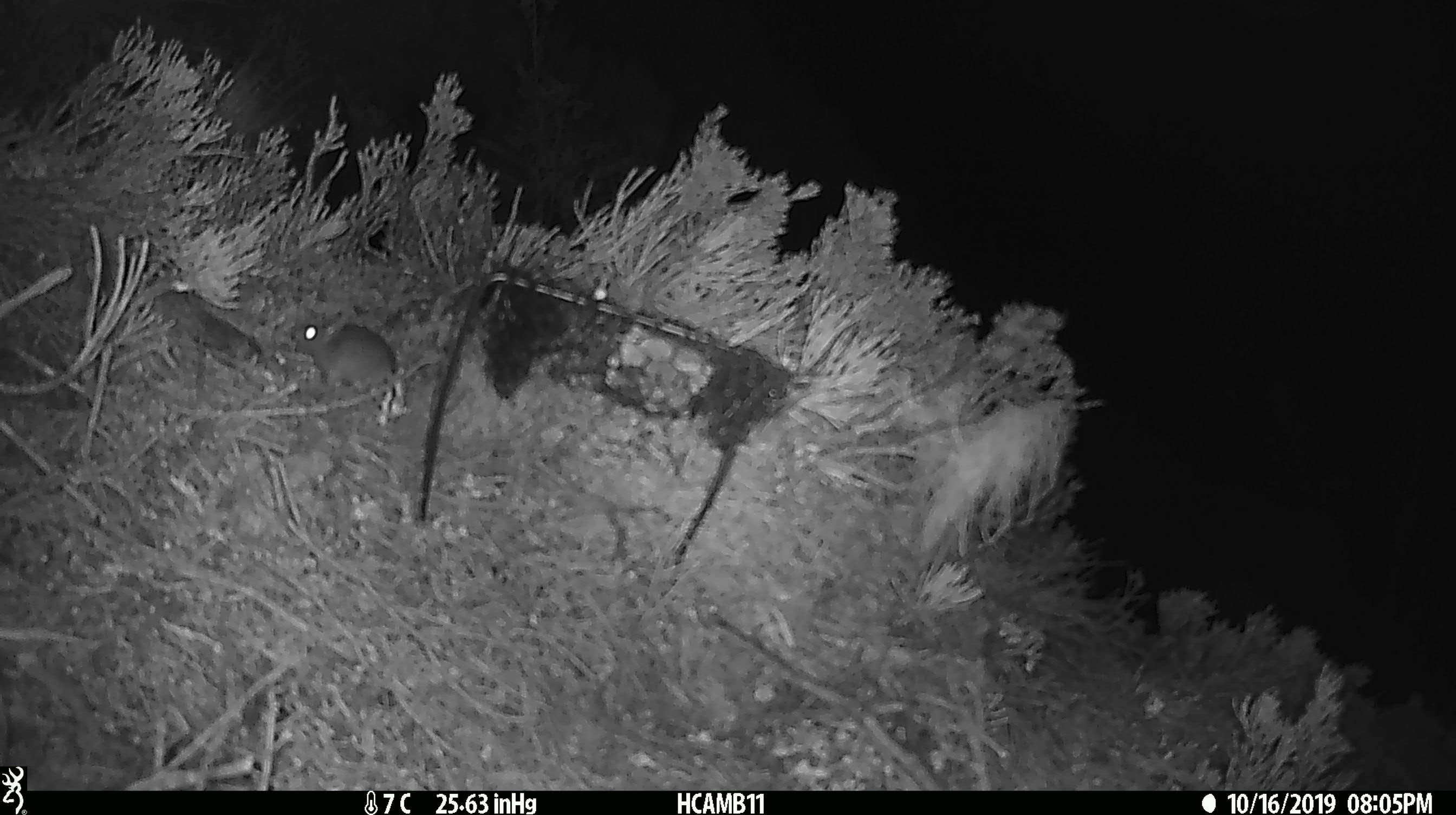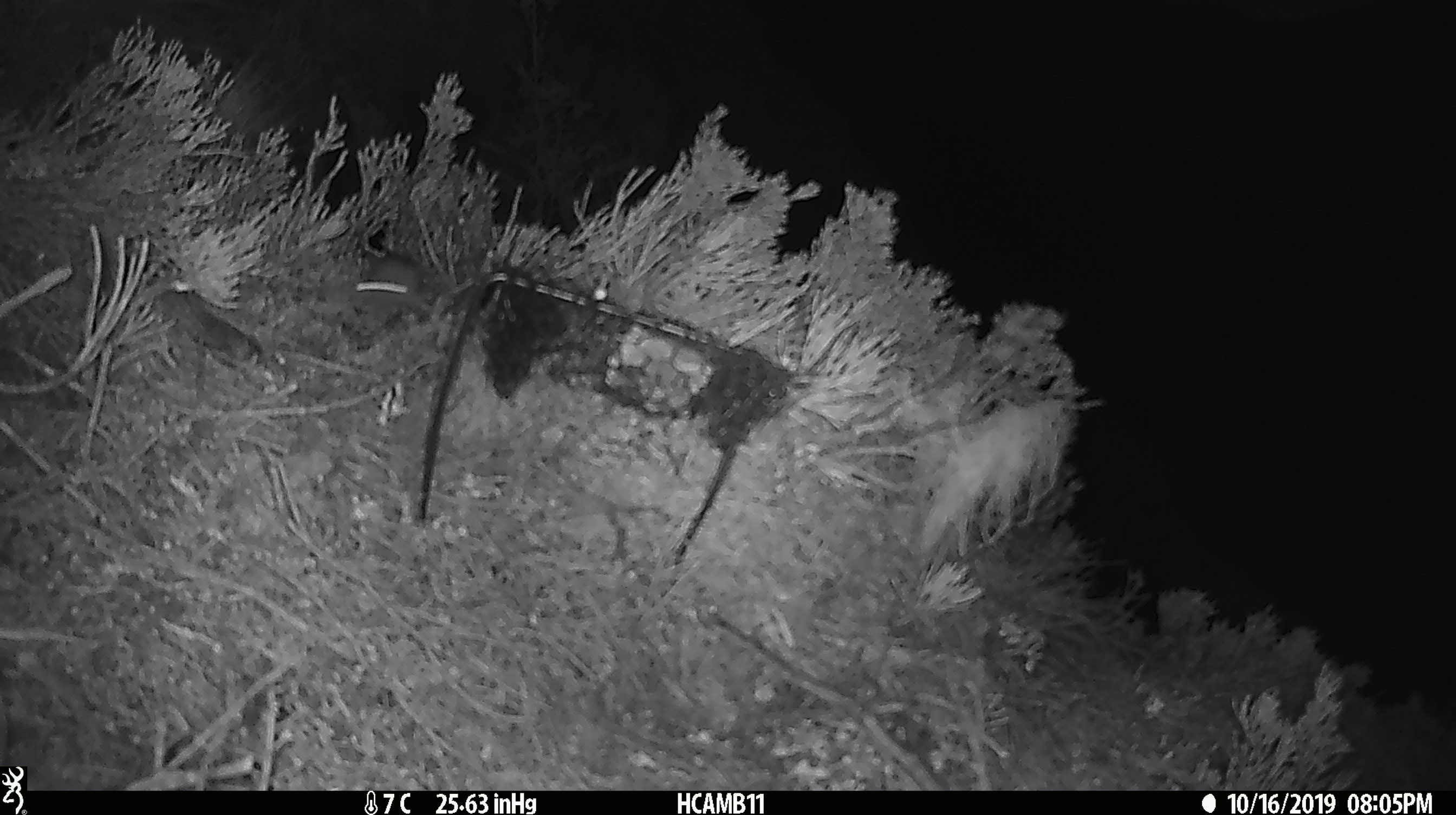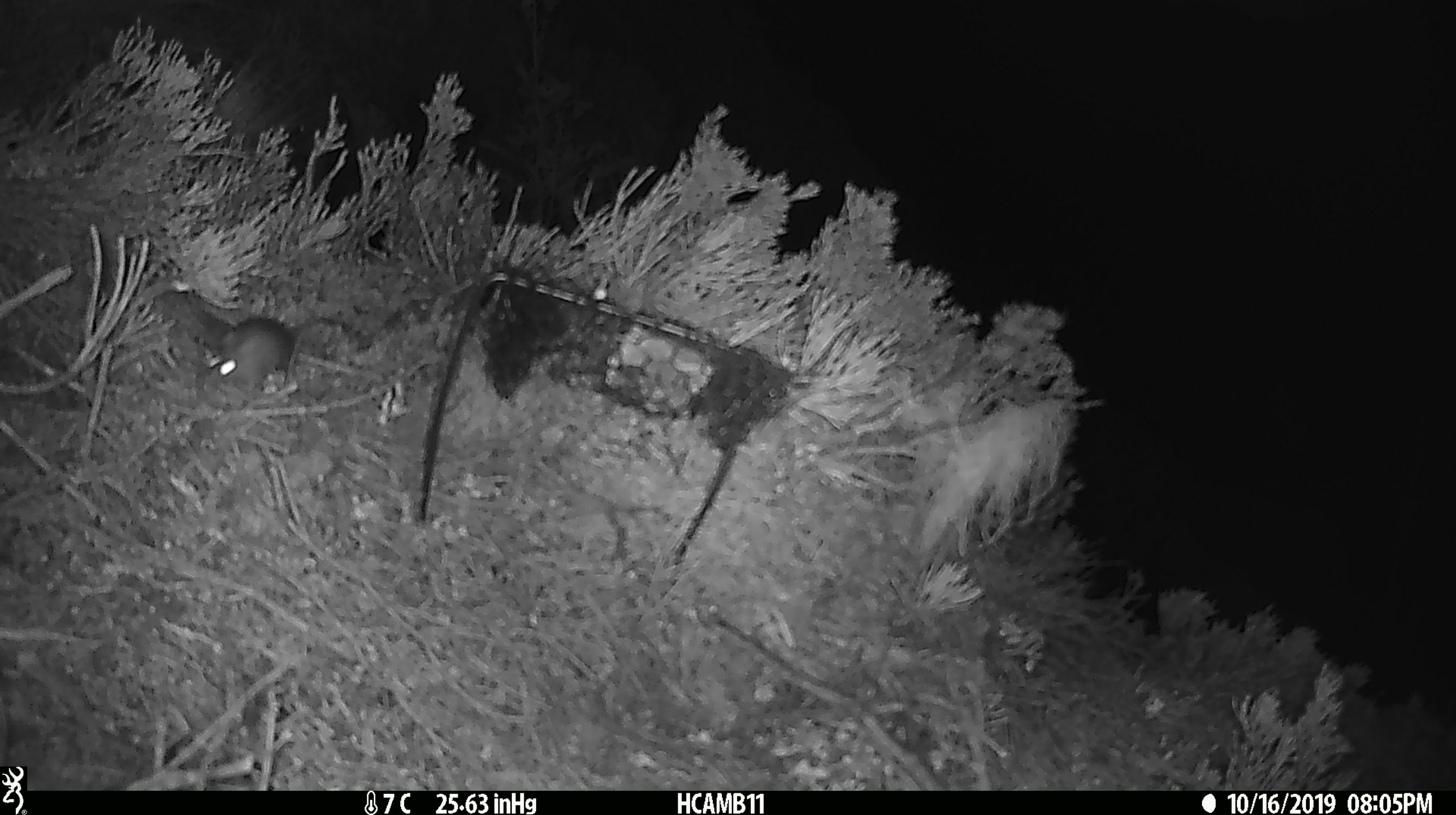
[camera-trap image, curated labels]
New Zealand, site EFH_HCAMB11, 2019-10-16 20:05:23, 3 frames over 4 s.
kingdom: Animalia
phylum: Chordata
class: Mammalia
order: Rodentia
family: Muridae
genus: Mus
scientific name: Mus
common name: mouse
Mouse (Mus).